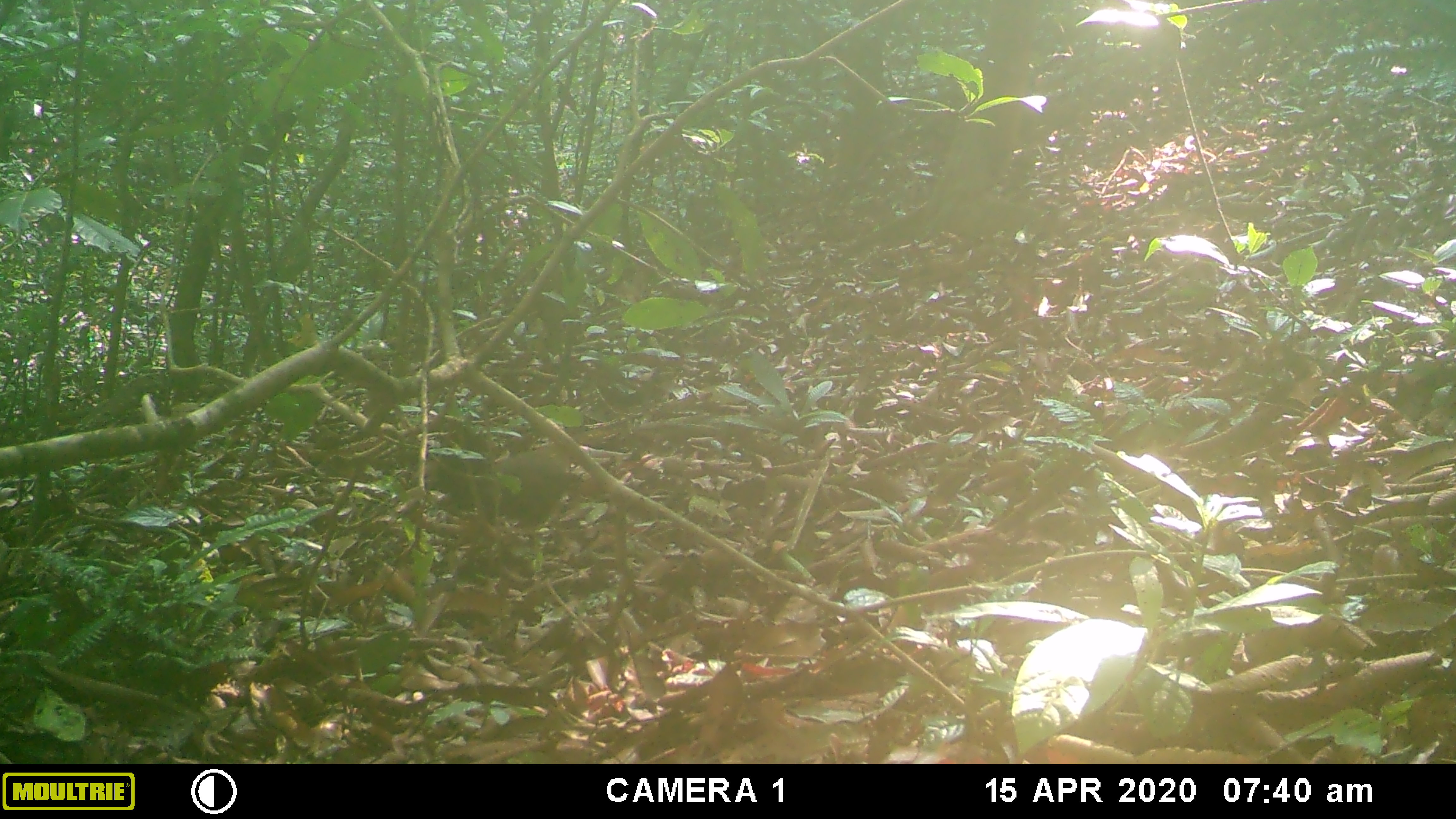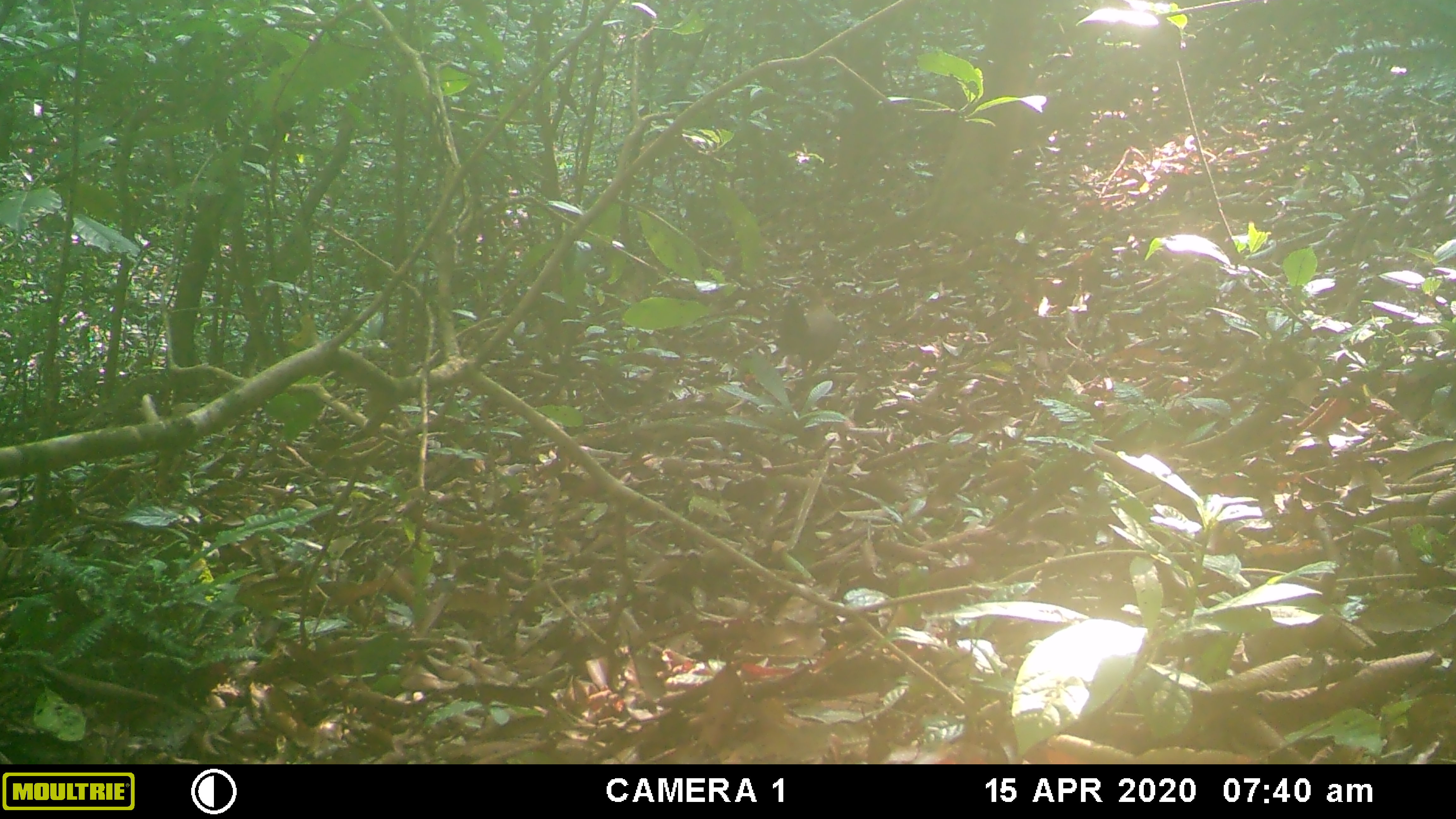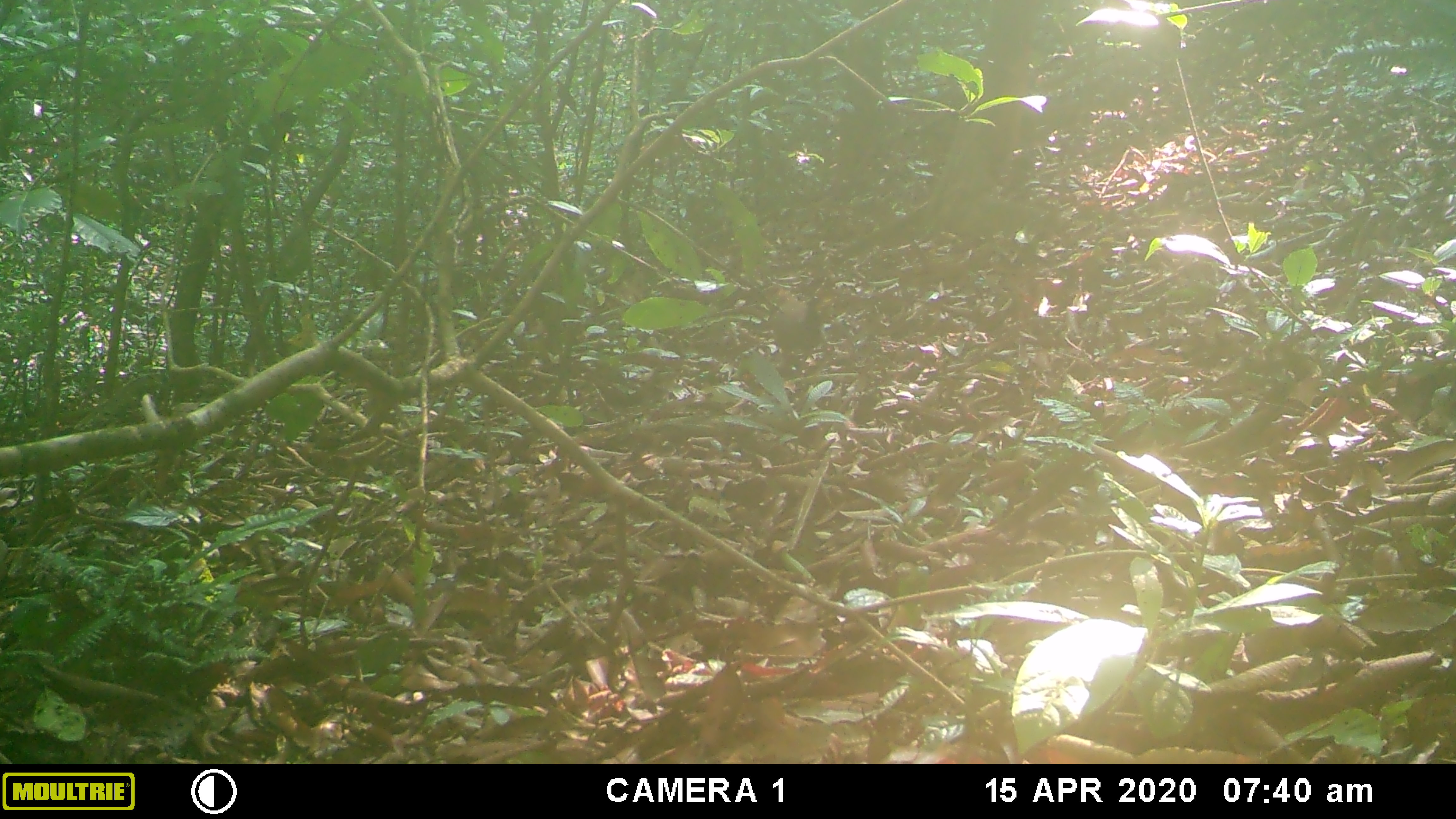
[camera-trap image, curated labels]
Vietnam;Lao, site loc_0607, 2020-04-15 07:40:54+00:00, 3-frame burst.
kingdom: Animalia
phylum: Chordata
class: Aves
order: Galliformes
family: Phasianidae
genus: Gallus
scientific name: Gallus gallus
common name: red junglefowl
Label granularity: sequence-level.